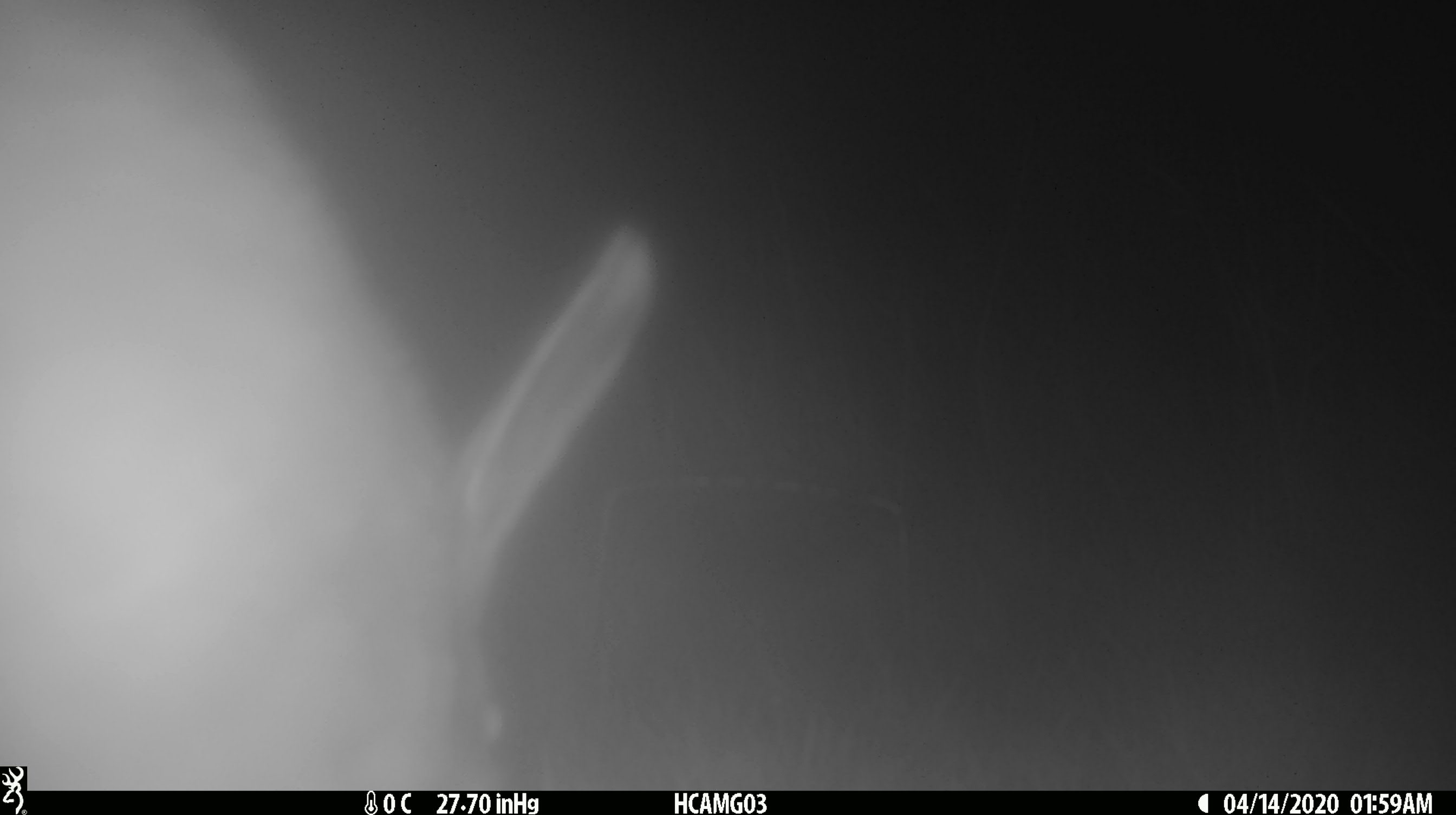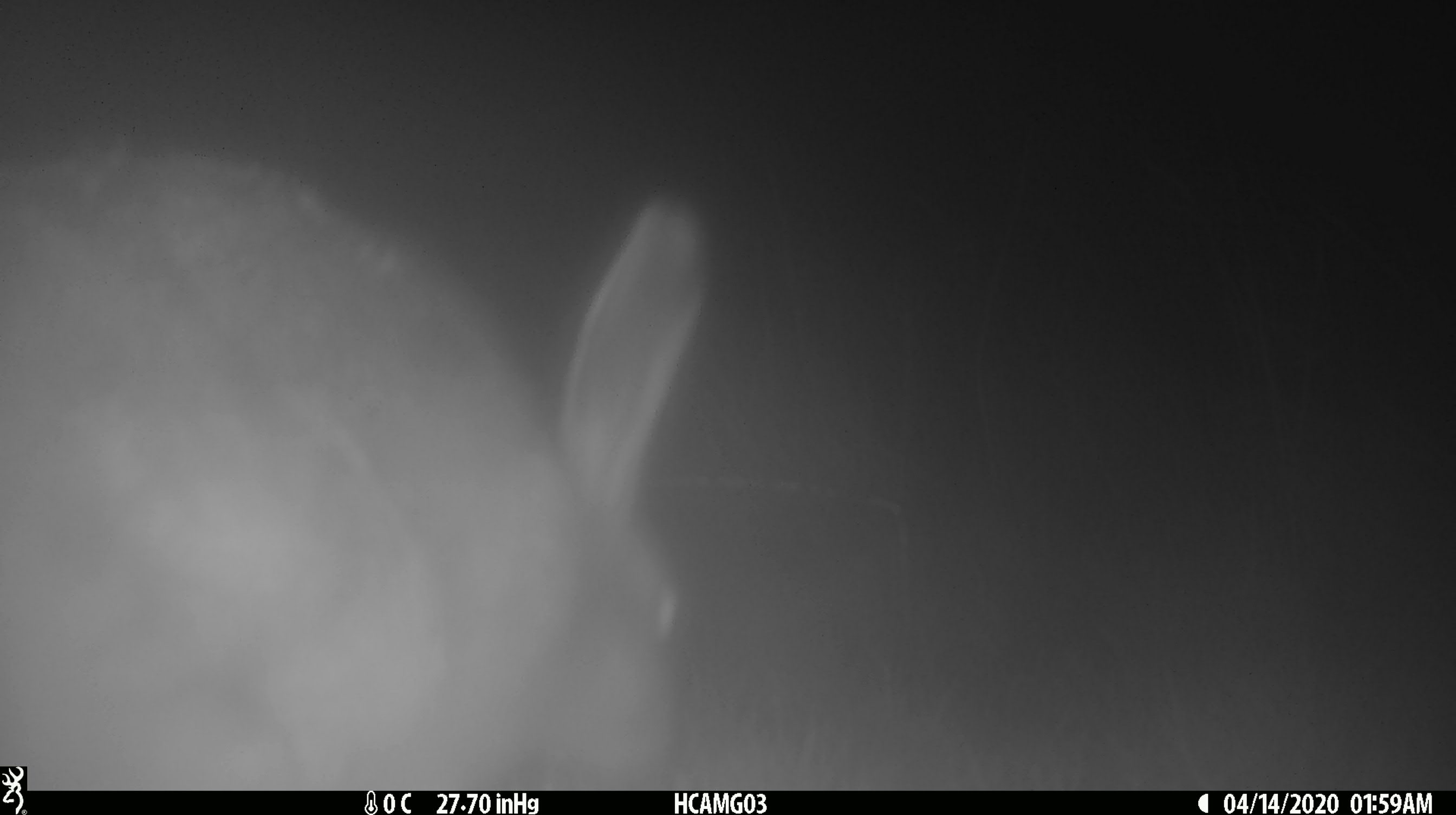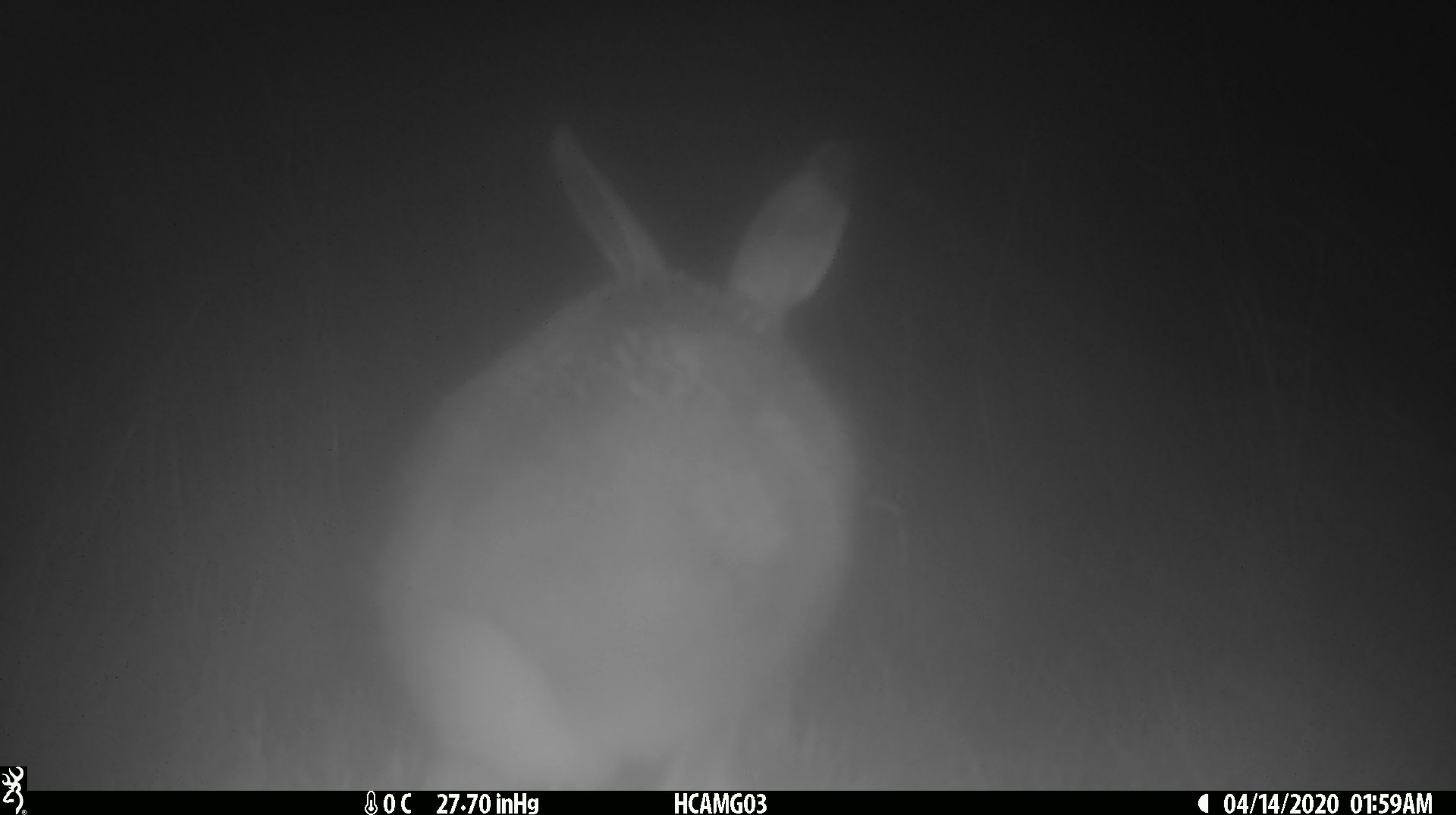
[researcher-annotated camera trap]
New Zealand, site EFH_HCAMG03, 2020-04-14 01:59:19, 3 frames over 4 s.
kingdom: Animalia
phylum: Chordata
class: Mammalia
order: Lagomorpha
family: Leporidae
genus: Lepus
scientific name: Lepus europaeus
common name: brown hare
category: hare